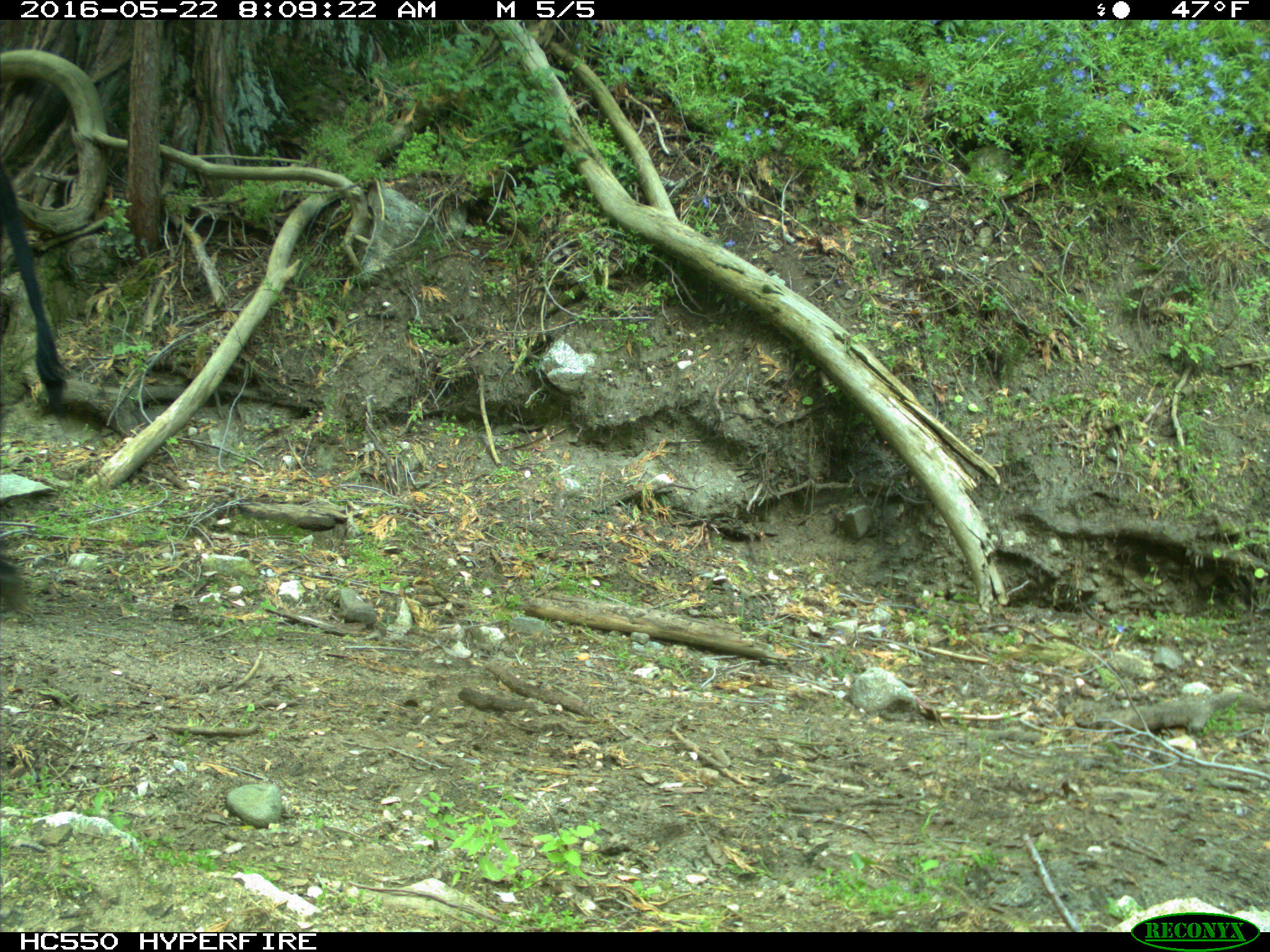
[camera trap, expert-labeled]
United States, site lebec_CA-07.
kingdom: Animalia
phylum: Chordata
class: Mammalia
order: Artiodactyla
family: Bovidae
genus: Bos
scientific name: Bos taurus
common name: domestic cow